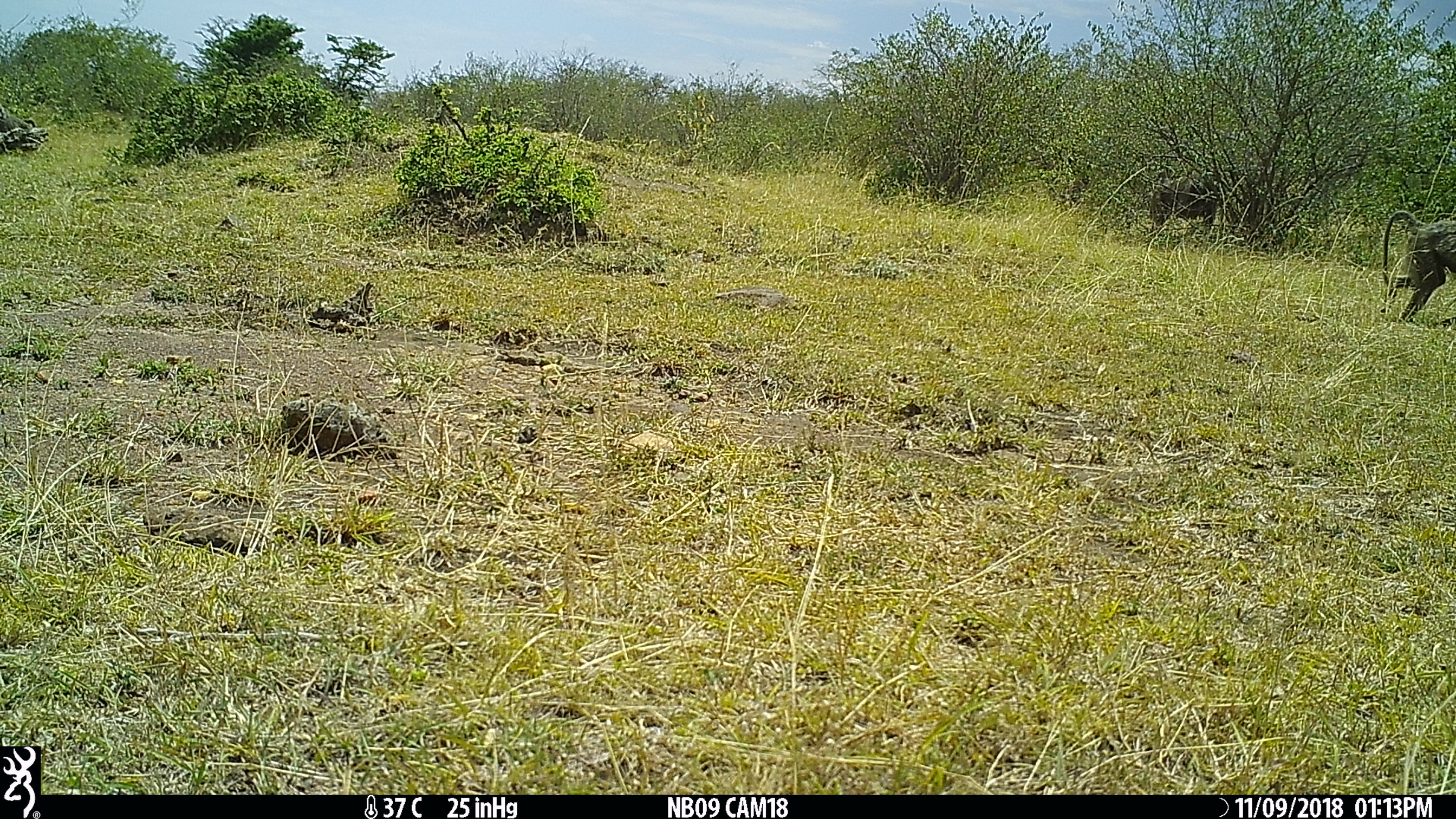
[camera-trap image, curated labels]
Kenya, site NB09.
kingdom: Animalia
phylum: Chordata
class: Mammalia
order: Primates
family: Cercopithecidae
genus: Papio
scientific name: Papio anubis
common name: olive baboon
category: baboon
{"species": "baboon (olive baboon) (Papio anubis)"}